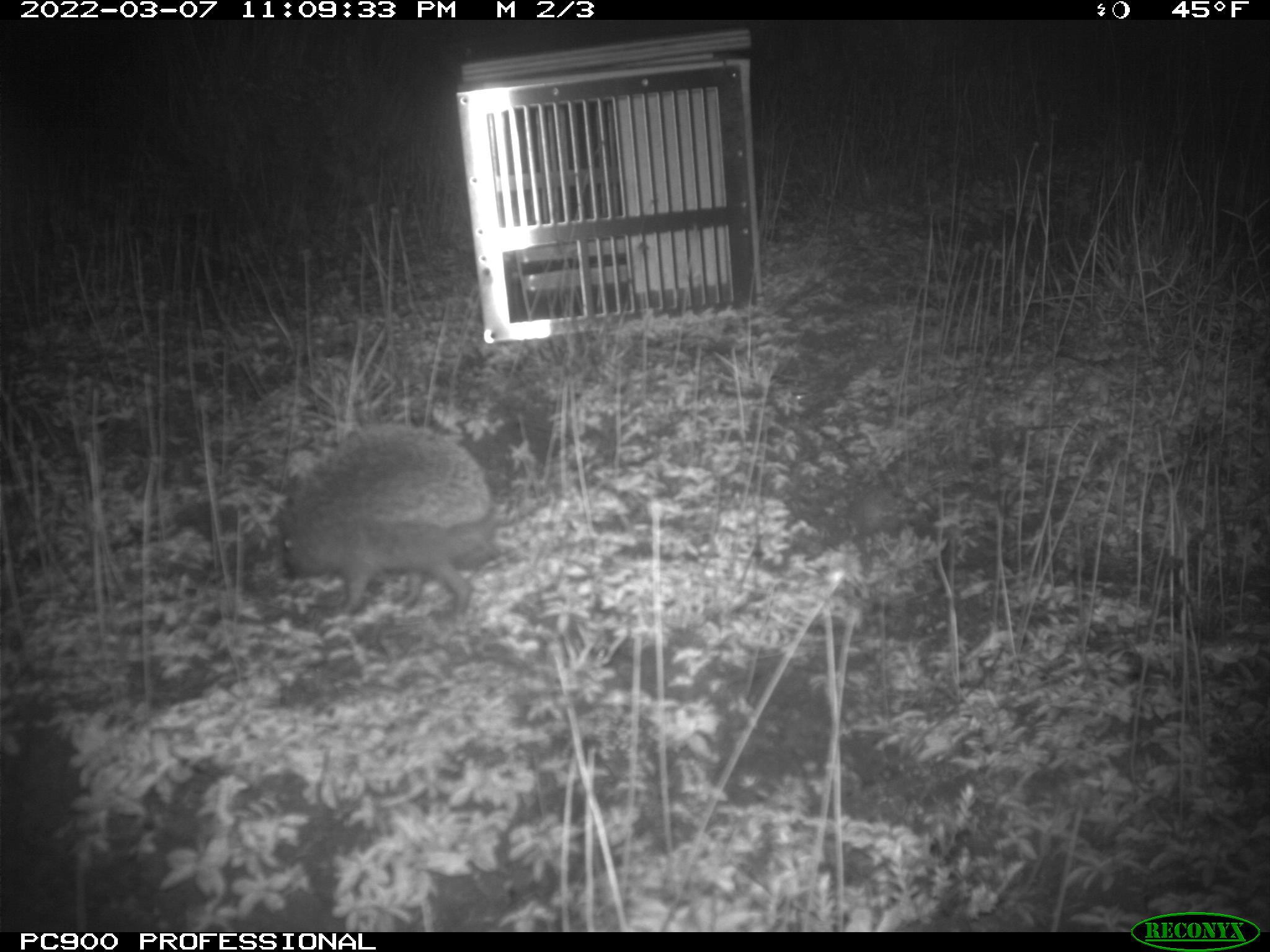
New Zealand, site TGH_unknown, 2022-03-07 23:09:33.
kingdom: Animalia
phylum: Chordata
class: Mammalia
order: Eulipotyphla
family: Erinaceidae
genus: Erinaceus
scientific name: Erinaceus europaeus europaeus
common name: european hedgehog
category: hedgehog